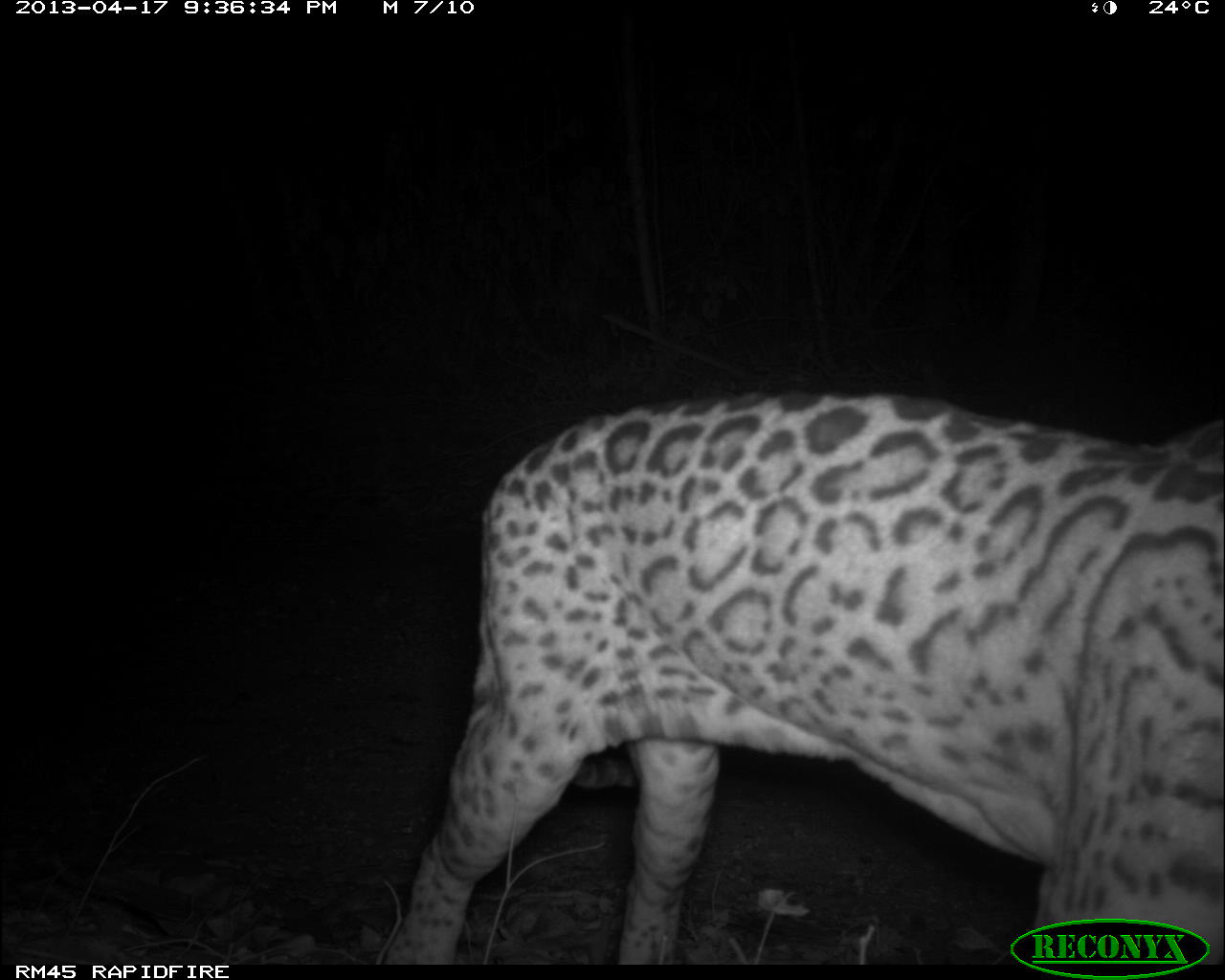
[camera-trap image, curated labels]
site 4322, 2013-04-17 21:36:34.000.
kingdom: Animalia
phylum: Chordata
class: Mammalia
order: Carnivora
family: Felidae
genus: Leopardus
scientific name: Leopardus pardalis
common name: ocelot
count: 1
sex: male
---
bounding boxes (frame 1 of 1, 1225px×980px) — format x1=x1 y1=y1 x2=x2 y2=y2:
leopardus pardalis: x1=372 y1=385 x2=1223 y2=964